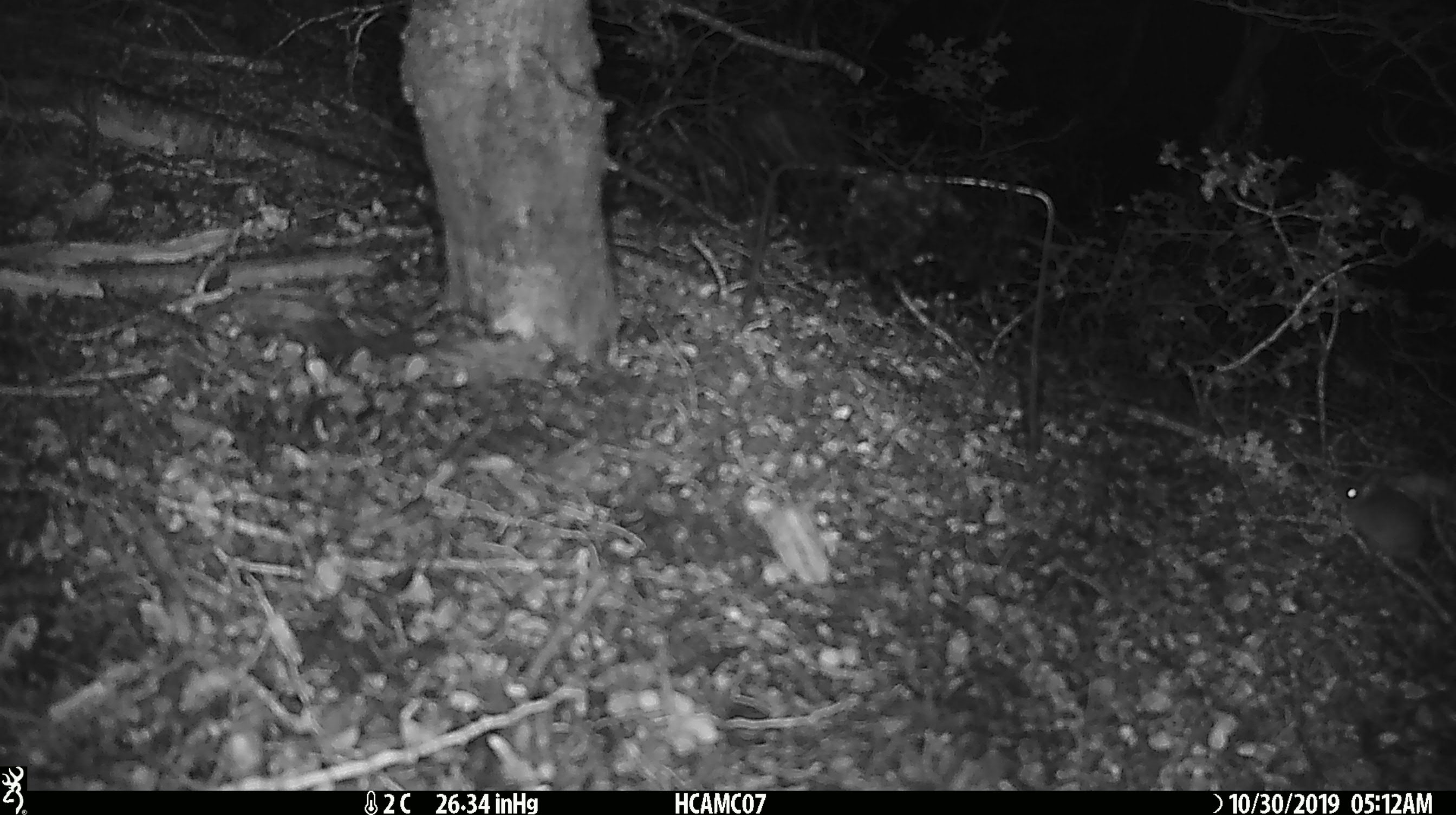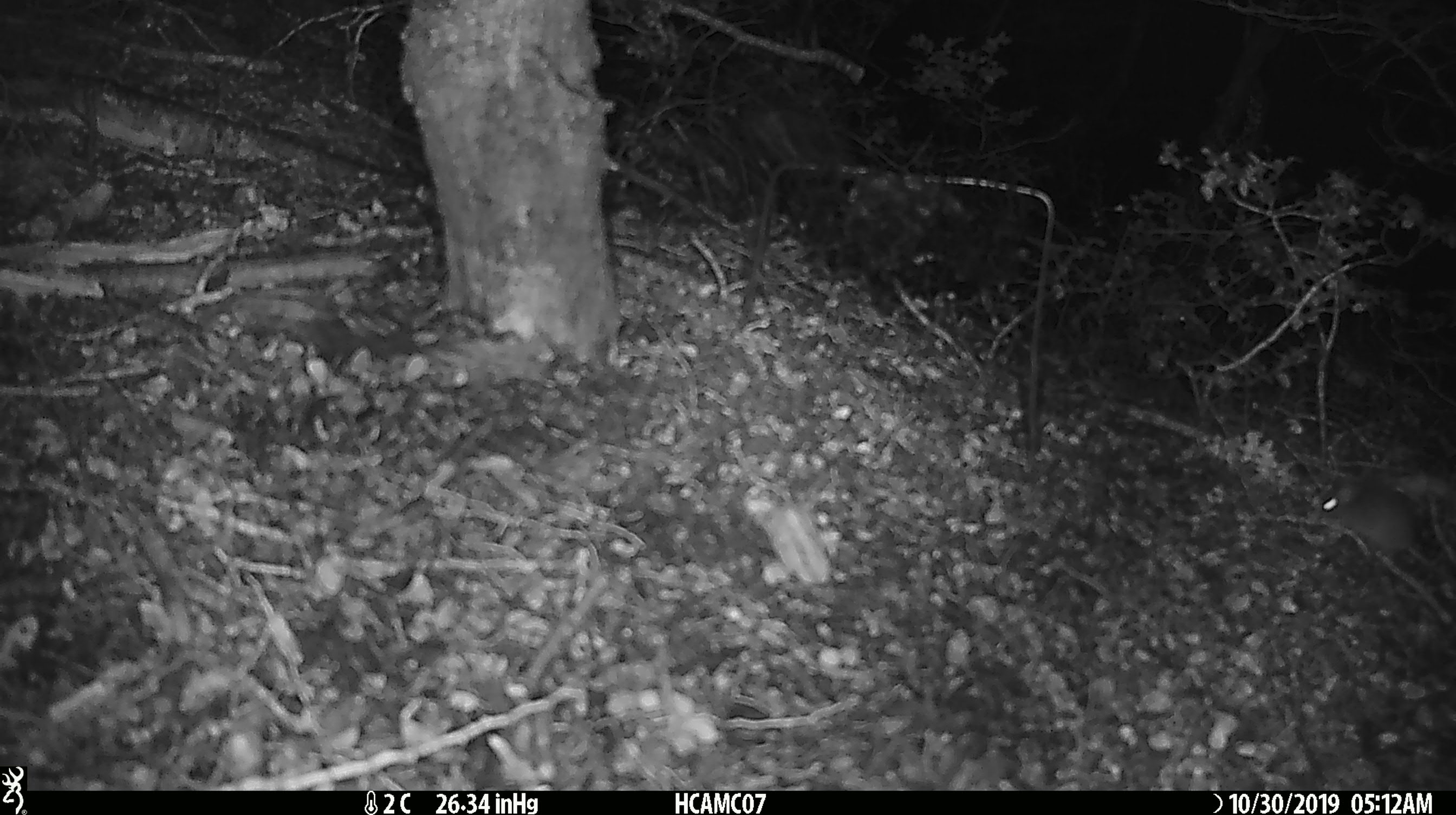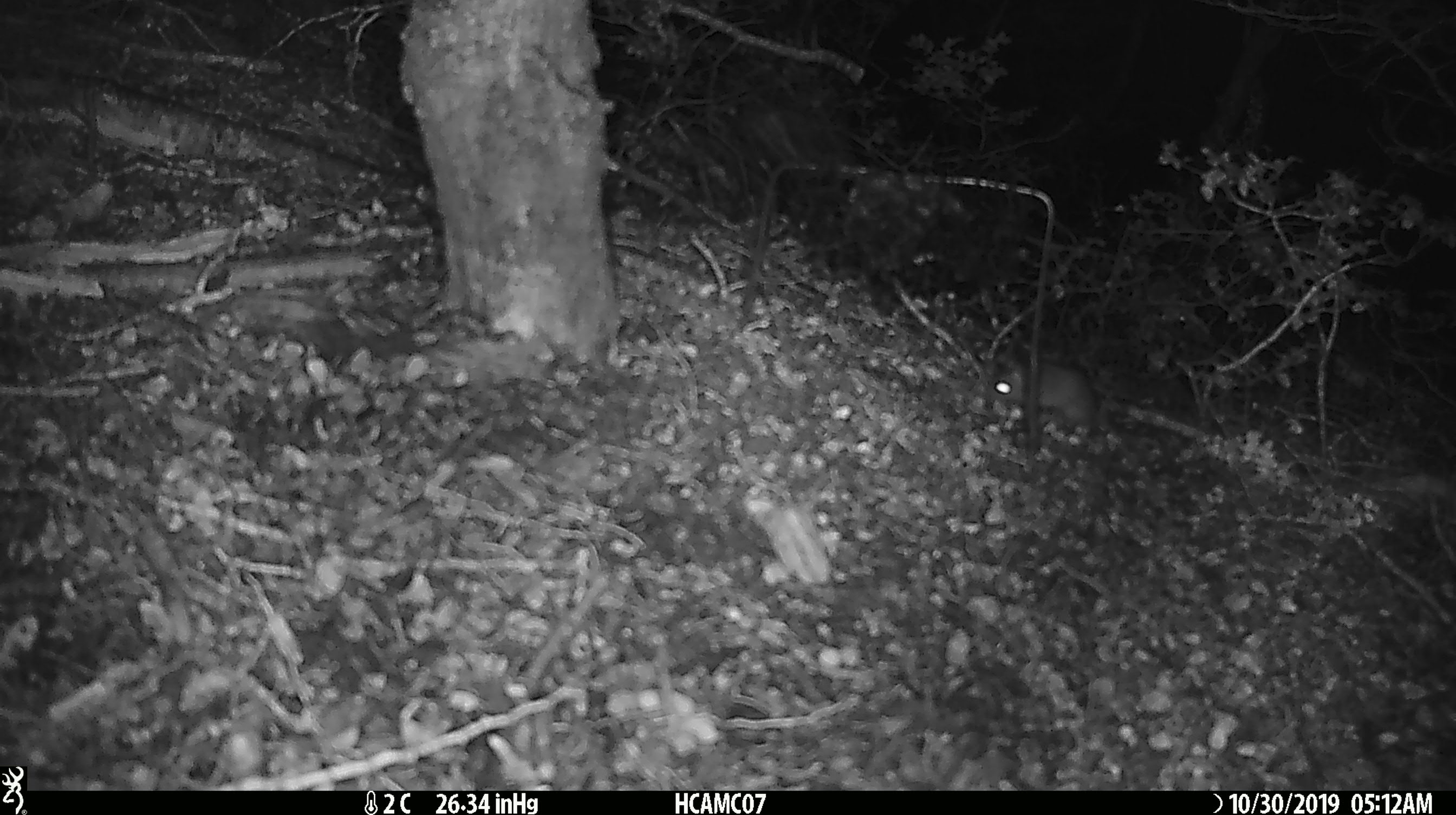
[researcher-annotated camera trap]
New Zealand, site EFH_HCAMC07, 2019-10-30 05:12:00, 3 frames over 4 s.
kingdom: Animalia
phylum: Chordata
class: Mammalia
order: Rodentia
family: Muridae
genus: Mus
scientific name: Mus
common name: mouse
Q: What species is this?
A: Mouse (Mus).